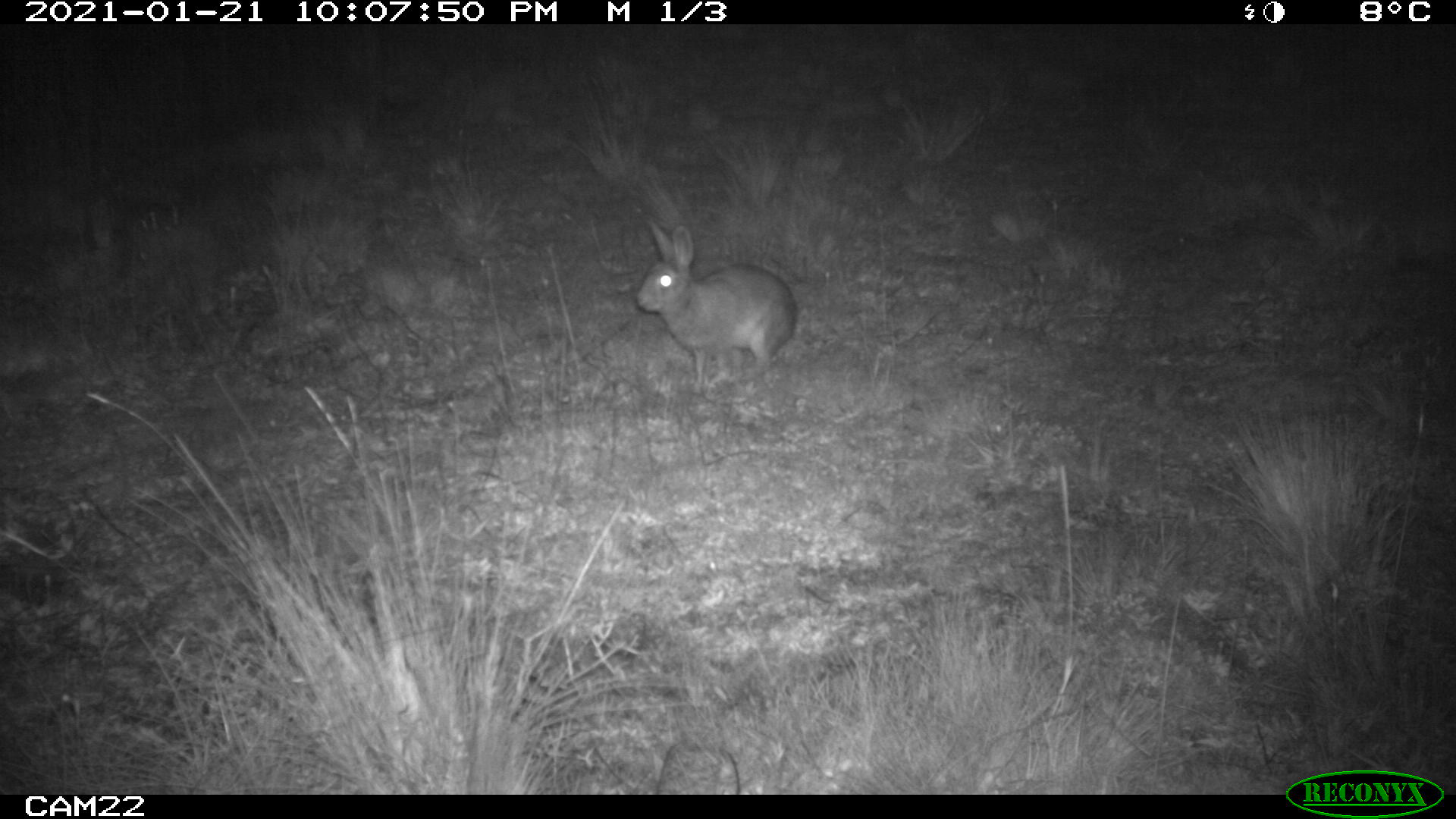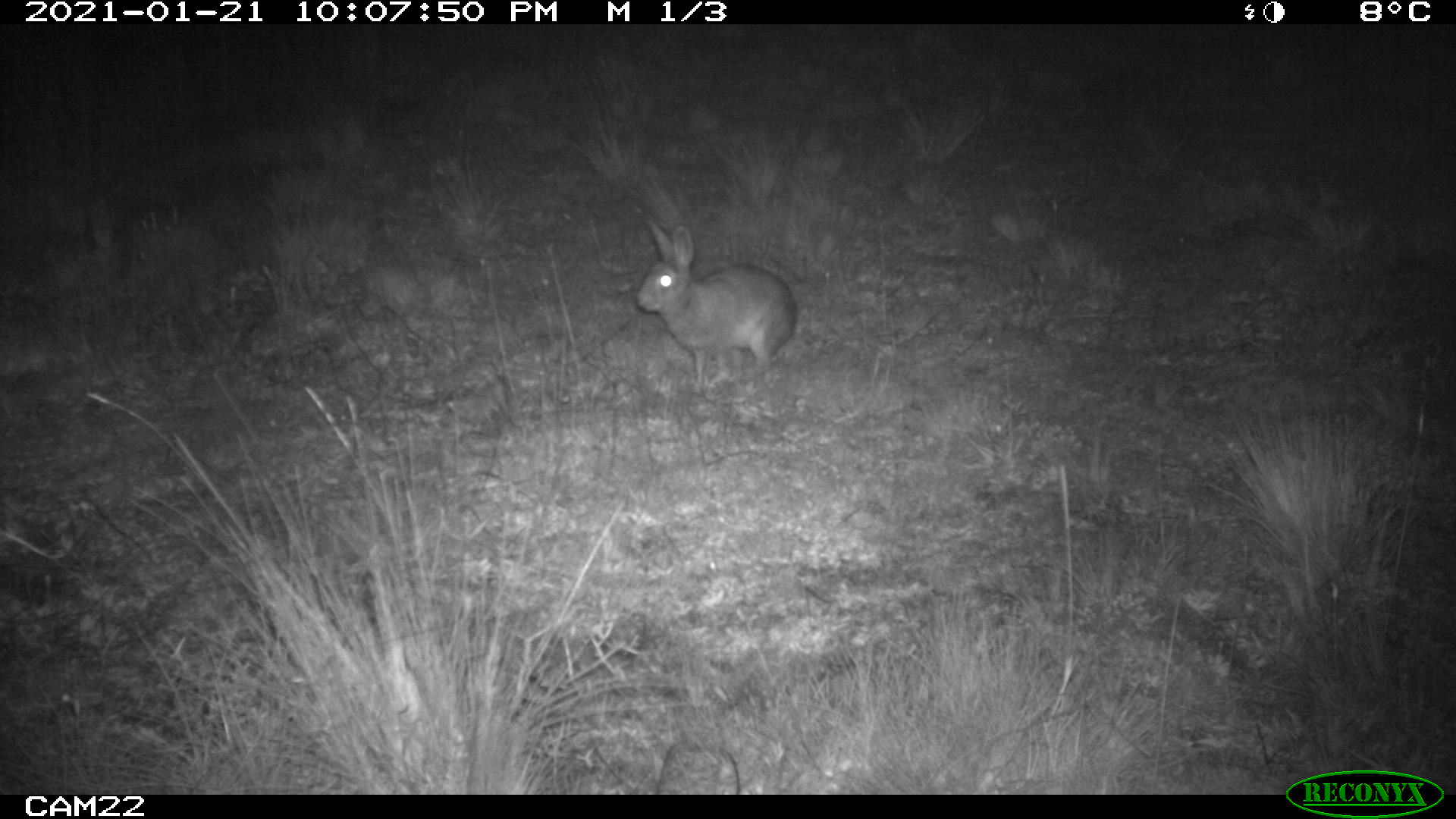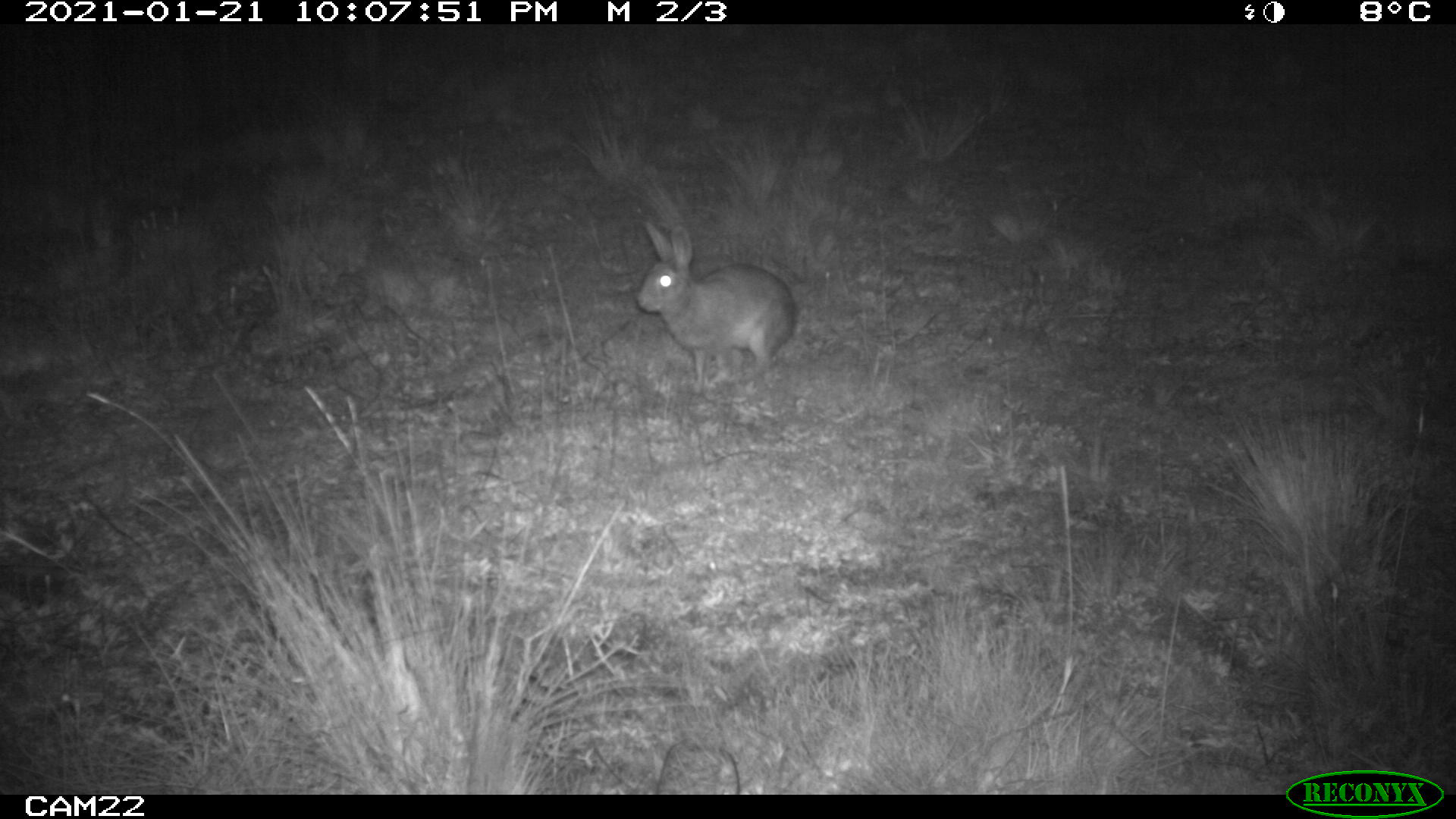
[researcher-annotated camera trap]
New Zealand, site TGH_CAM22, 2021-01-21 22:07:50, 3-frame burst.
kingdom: Animalia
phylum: Chordata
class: Mammalia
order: Lagomorpha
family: Leporidae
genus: Oryctolagus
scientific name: Oryctolagus cuniculus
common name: european rabbit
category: rabbit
Rabbit (european rabbit) (Oryctolagus cuniculus).